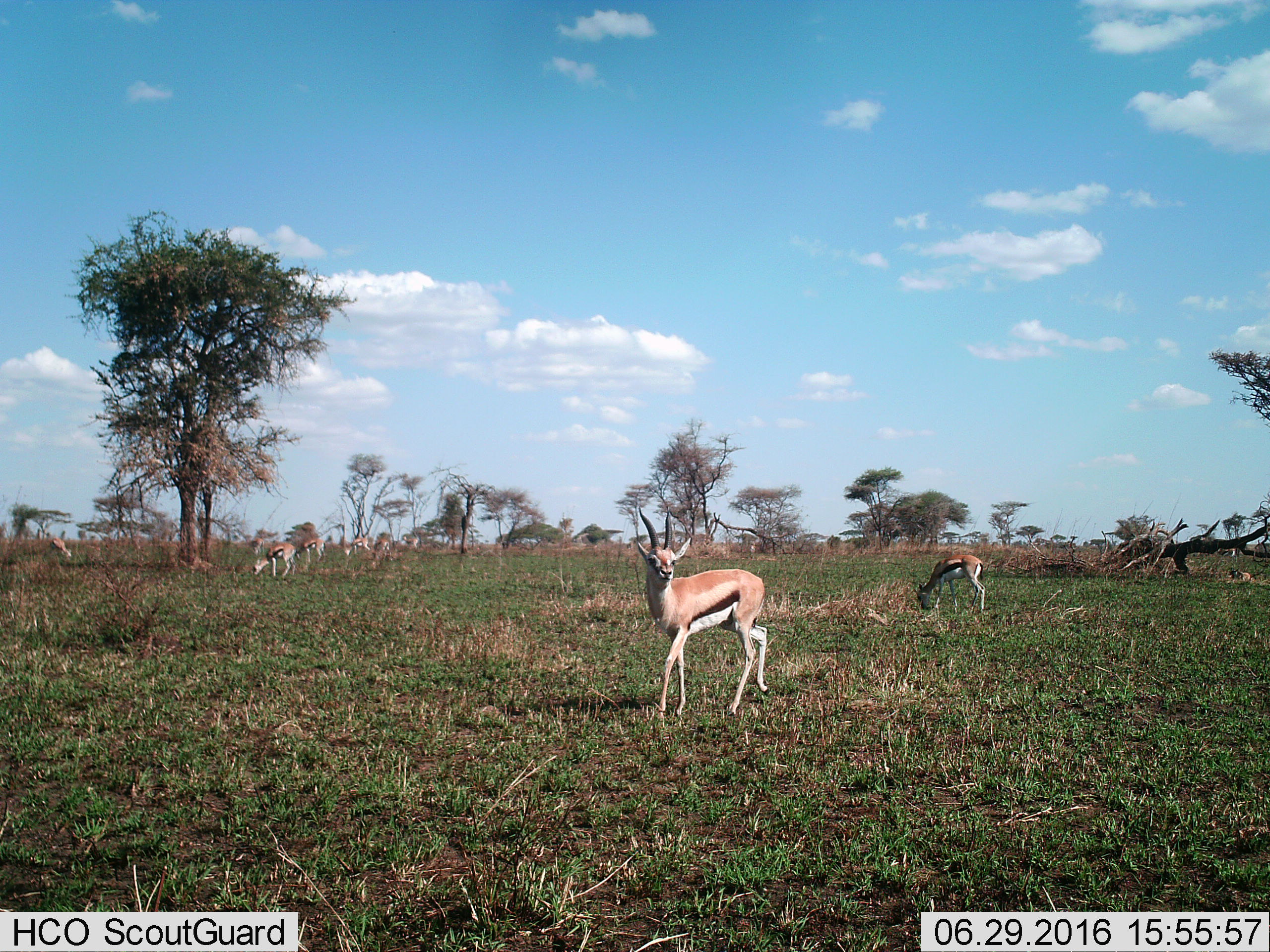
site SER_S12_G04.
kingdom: Animalia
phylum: Chordata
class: Mammalia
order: Artiodactyla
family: Bovidae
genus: Eudorcas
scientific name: Eudorcas thomsonii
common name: thomson's gazelle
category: gazellethomsons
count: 8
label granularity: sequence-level